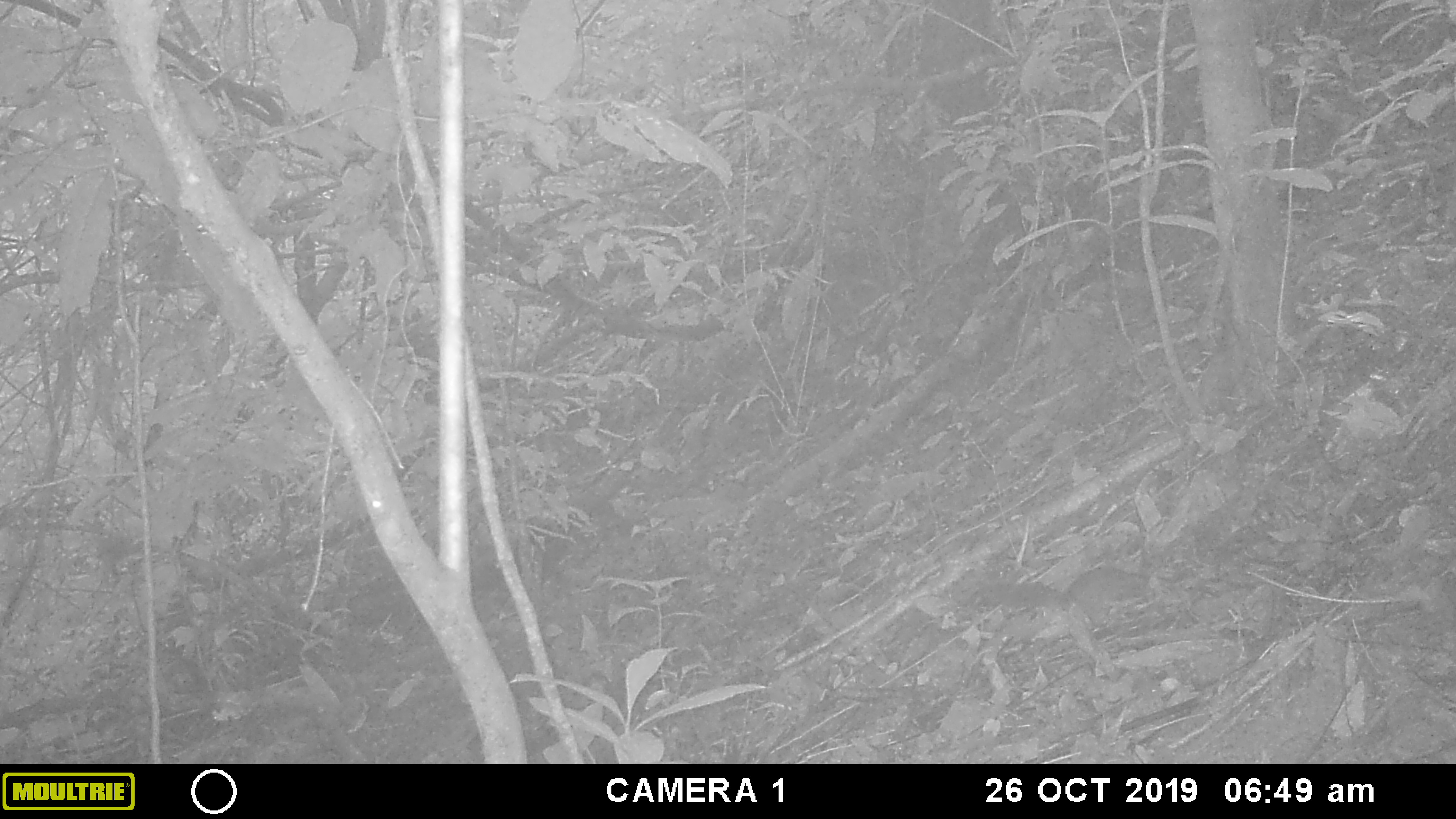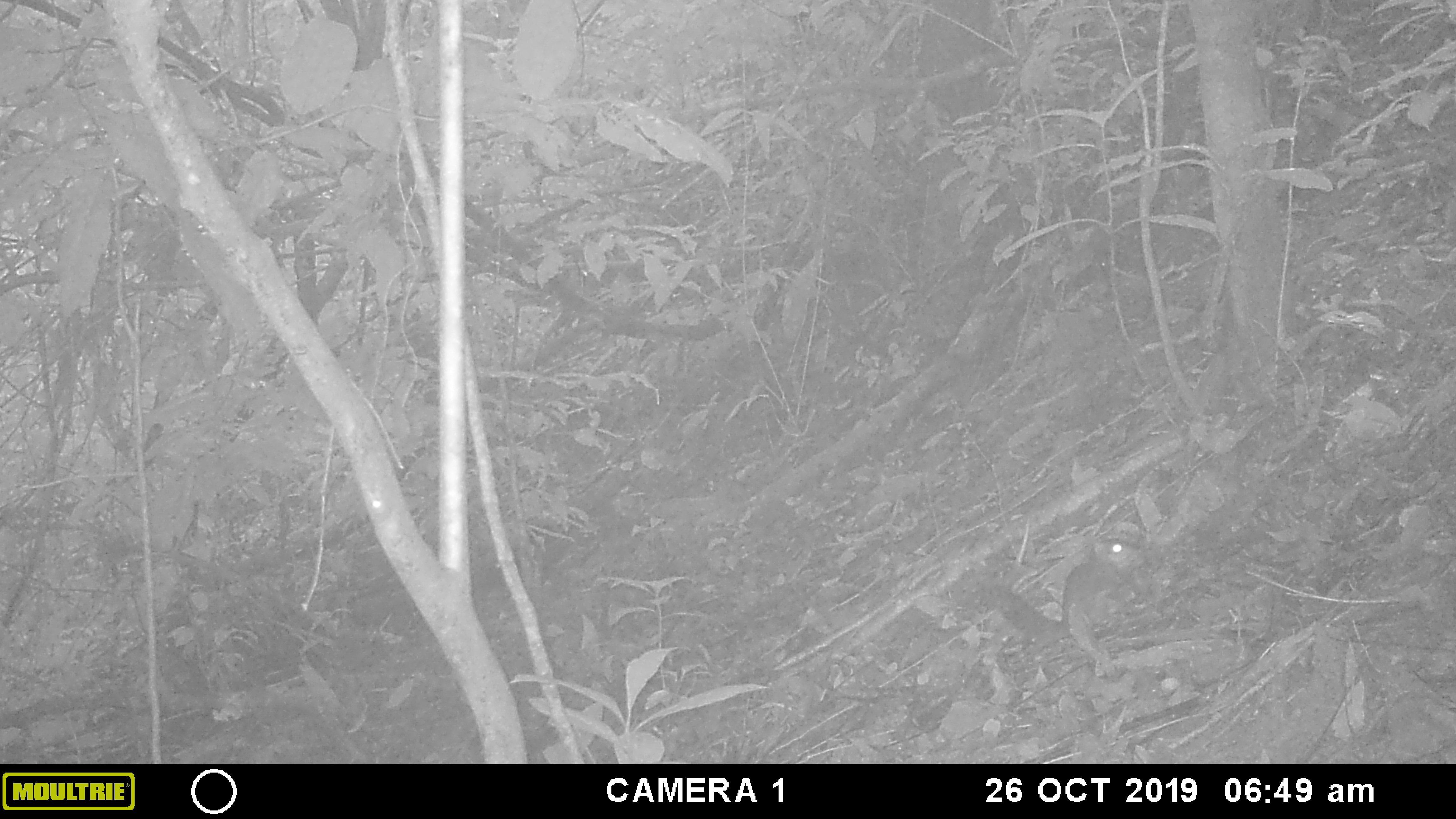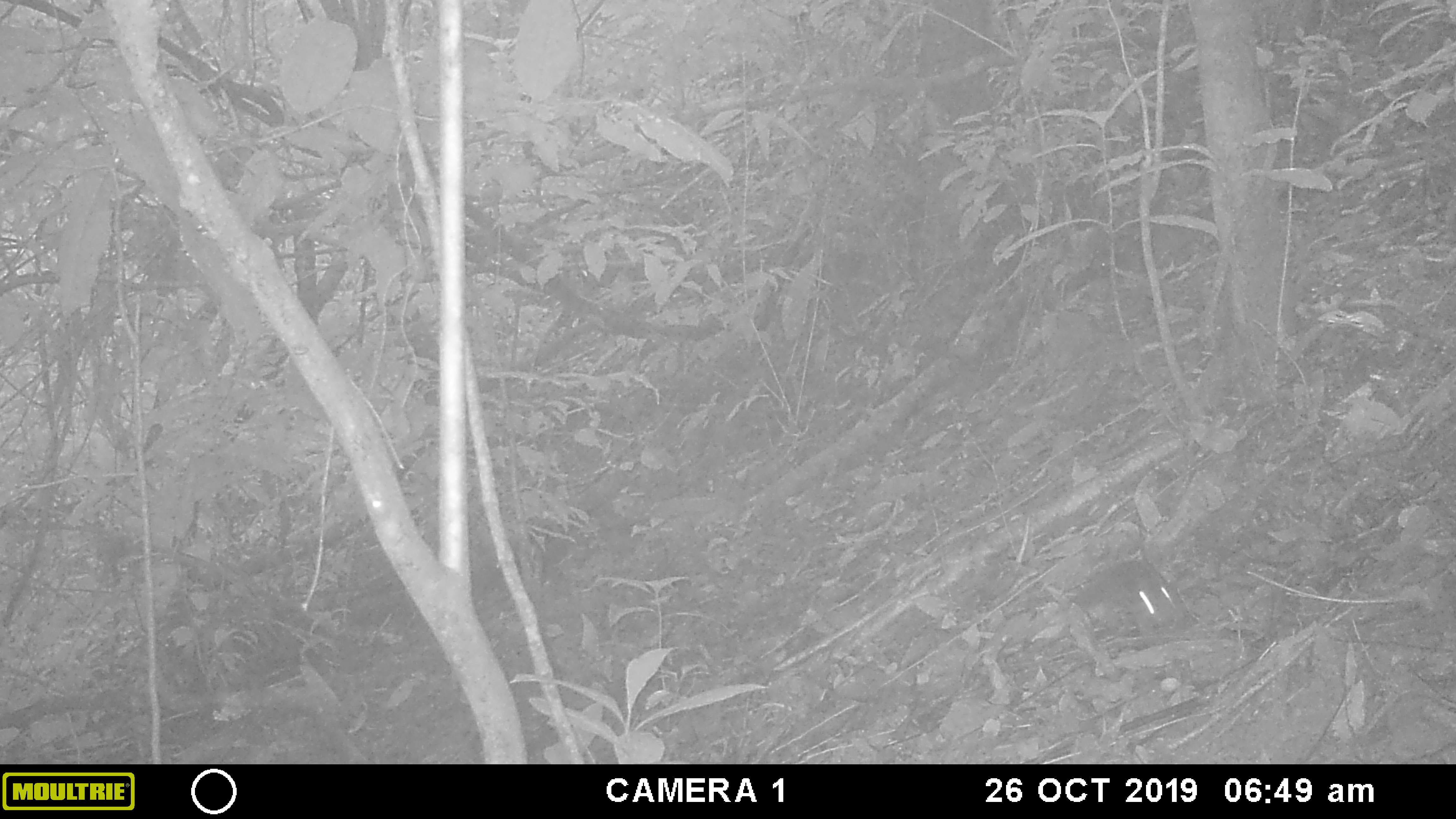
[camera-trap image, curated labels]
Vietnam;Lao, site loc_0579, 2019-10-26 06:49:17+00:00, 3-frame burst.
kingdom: Animalia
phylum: Chordata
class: Mammalia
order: Rodentia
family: Sciuridae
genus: Dremomys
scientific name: Dremomys rufigenis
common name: red-cheeked squirrel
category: red cheeked squirrel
Red cheeked squirrel (red-cheeked squirrel) (Dremomys rufigenis). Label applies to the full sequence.